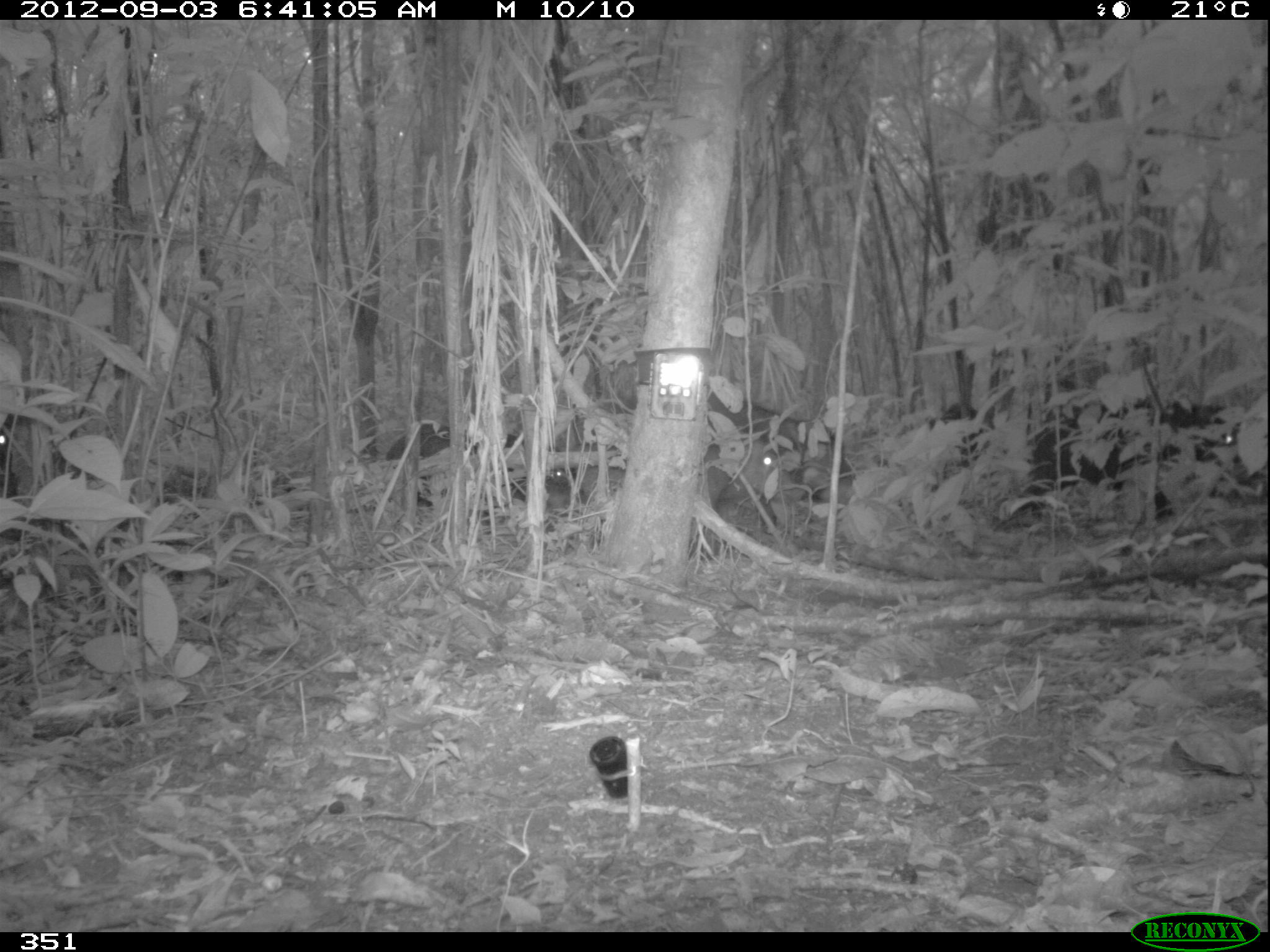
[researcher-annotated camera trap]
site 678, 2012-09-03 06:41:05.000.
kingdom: Animalia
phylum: Chordata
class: Mammalia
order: Artiodactyla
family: Tayassuidae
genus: Tayassu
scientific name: Tayassu pecari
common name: white-lipped peccary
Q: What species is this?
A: Tayassu pecari (white-lipped peccary).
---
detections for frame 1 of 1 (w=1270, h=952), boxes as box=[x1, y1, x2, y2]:
tayassu pecari: box=[1018, 416, 1204, 531]; box=[387, 422, 584, 530]; box=[622, 383, 843, 464]; box=[572, 431, 805, 500]; box=[1146, 402, 1235, 460]; box=[929, 400, 996, 468]; box=[0, 429, 23, 542]